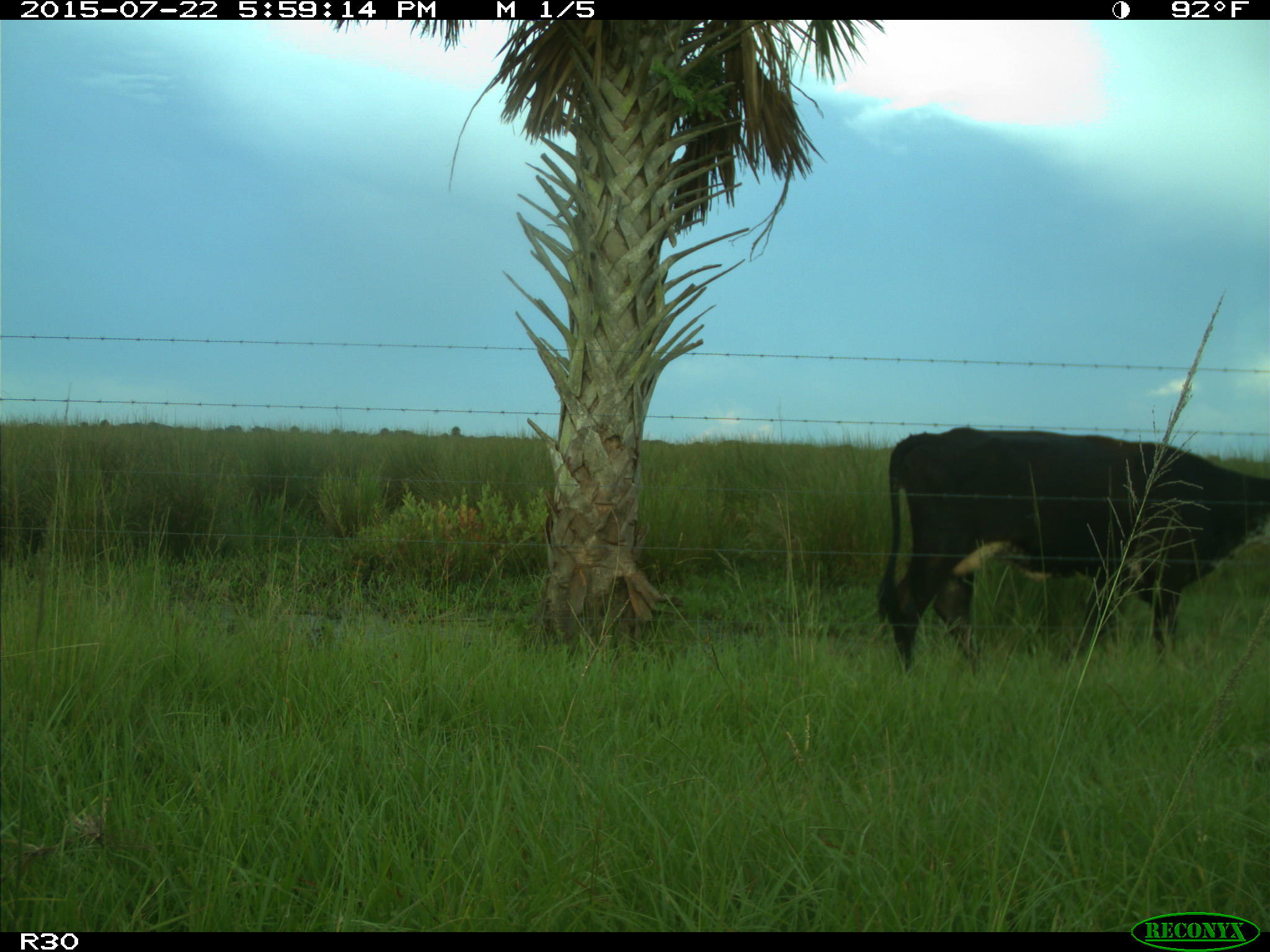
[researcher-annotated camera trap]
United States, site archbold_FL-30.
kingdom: Animalia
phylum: Chordata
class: Mammalia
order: Artiodactyla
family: Bovidae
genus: Bos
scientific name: Bos taurus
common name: domestic cow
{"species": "Bos taurus (domestic cow)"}